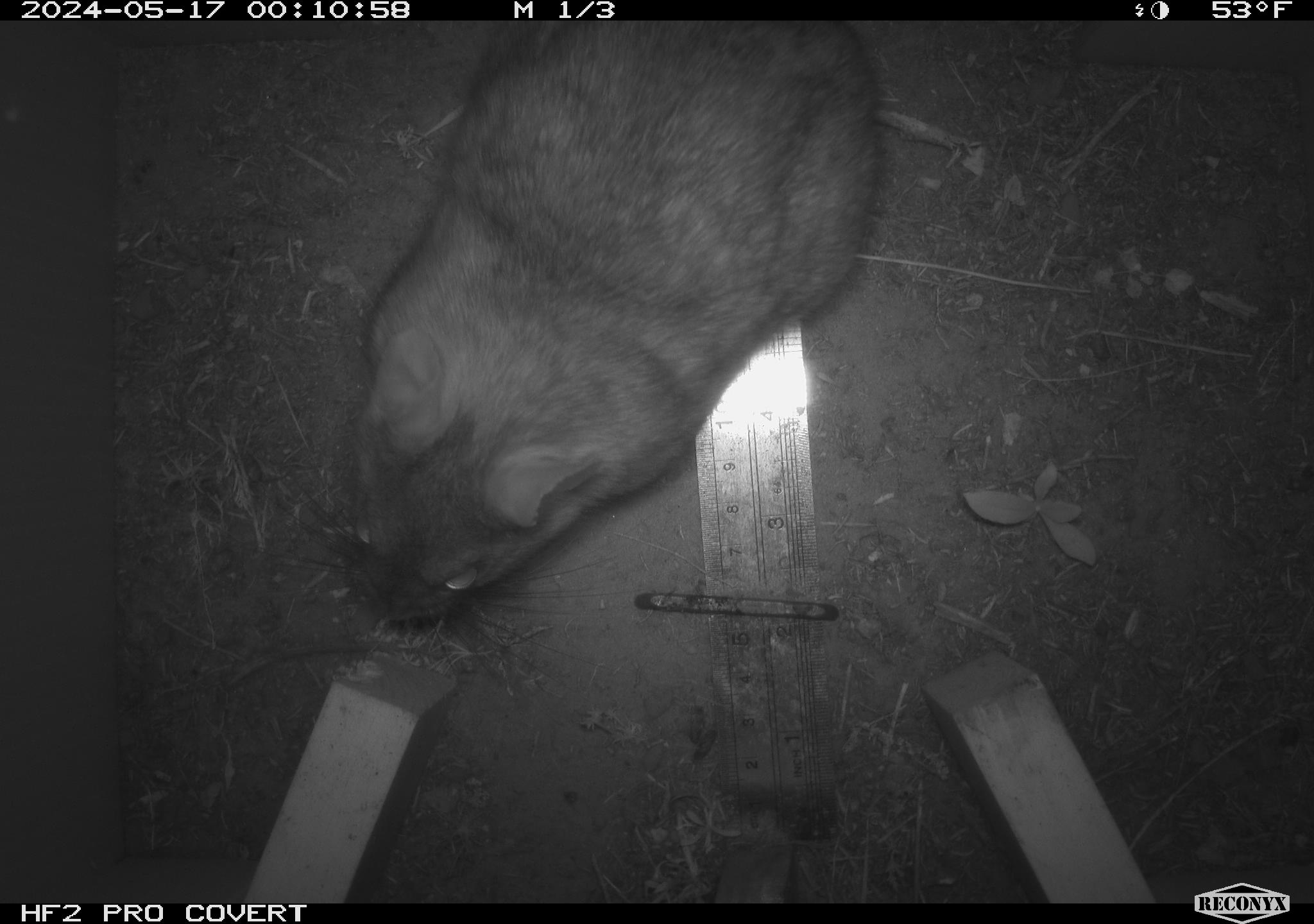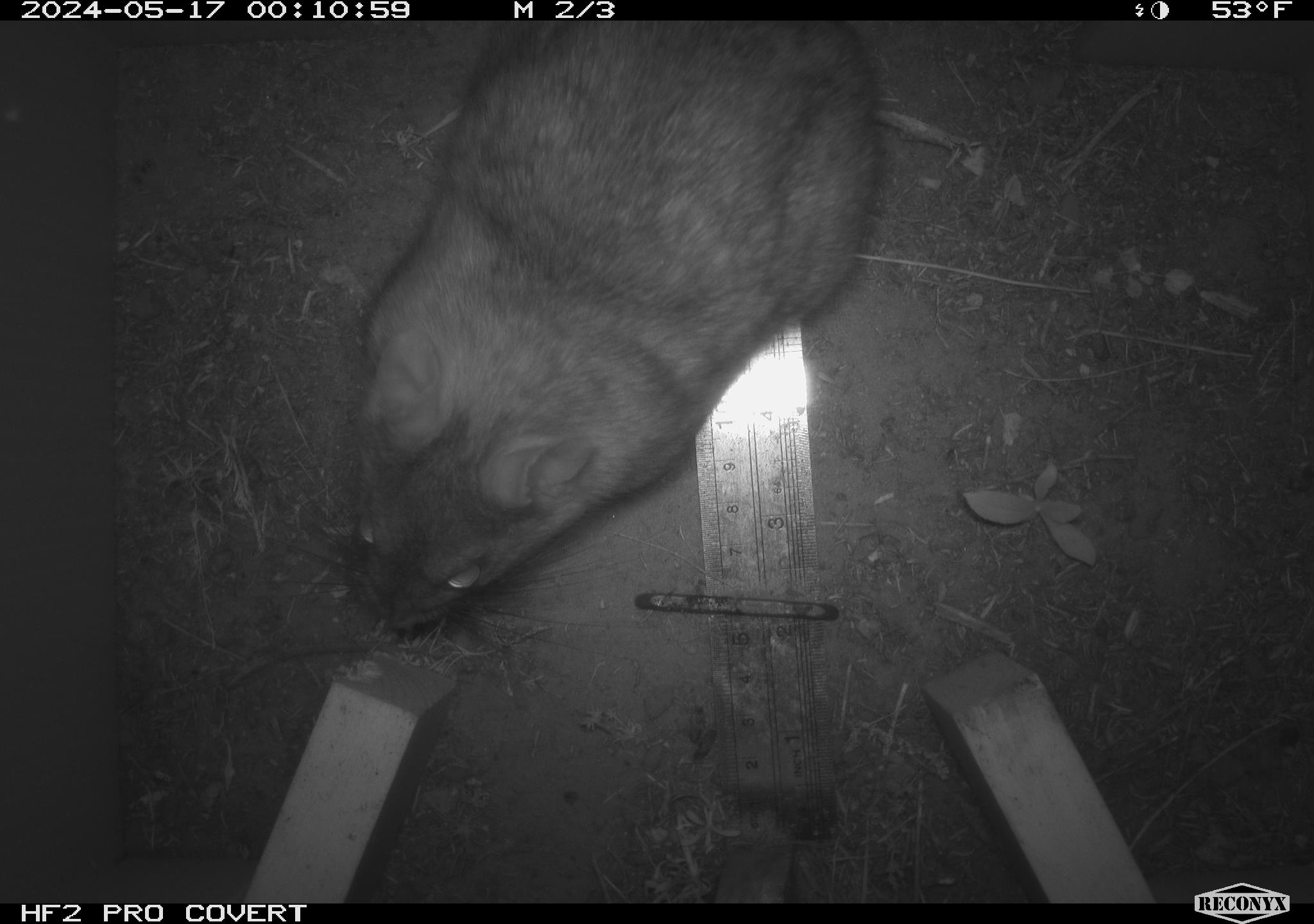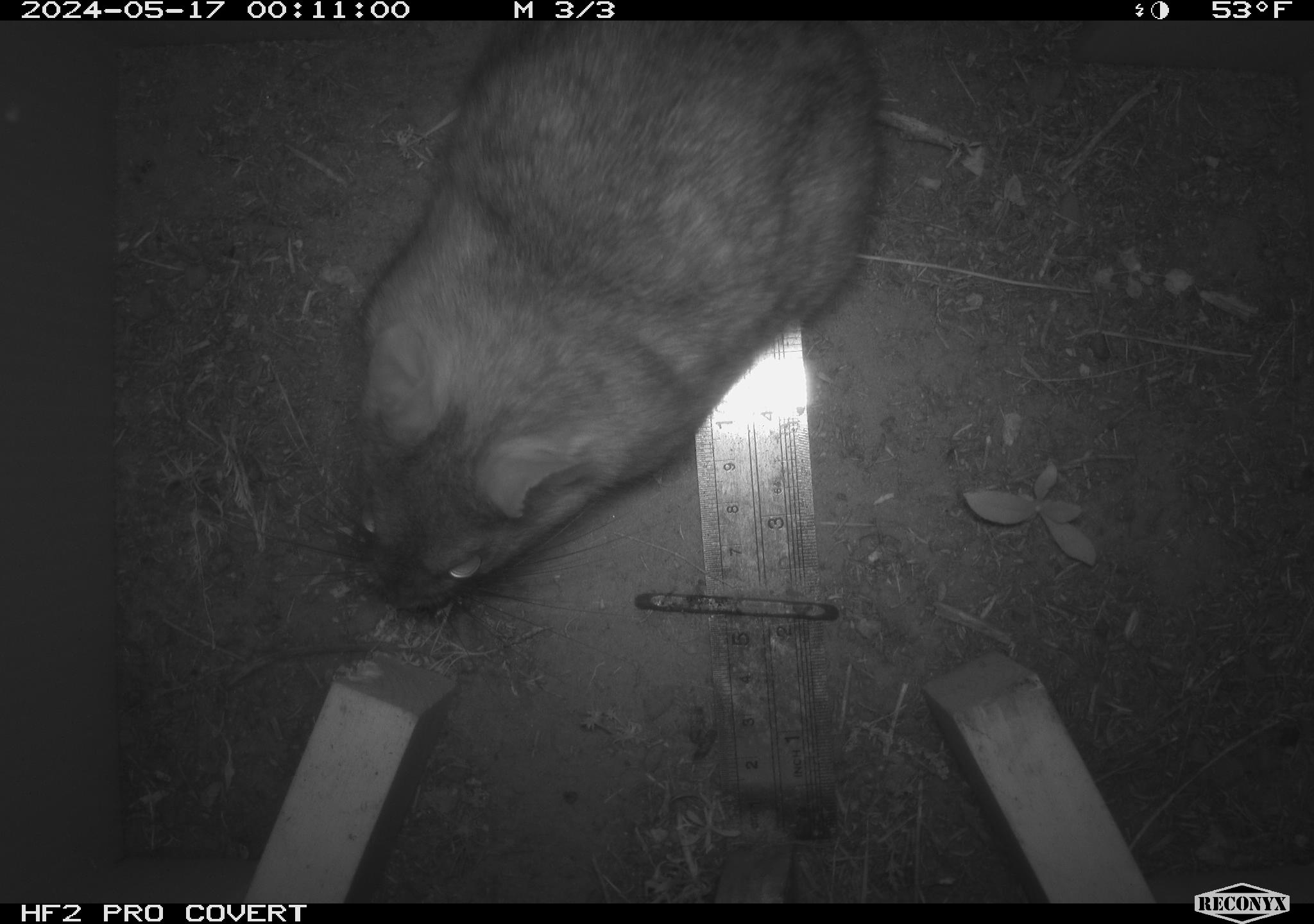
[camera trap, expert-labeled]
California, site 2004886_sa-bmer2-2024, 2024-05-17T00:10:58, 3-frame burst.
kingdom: Animalia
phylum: Chordata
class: Mammalia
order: Rodentia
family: Muridae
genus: Rattus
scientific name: Rattus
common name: rat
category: rattus species